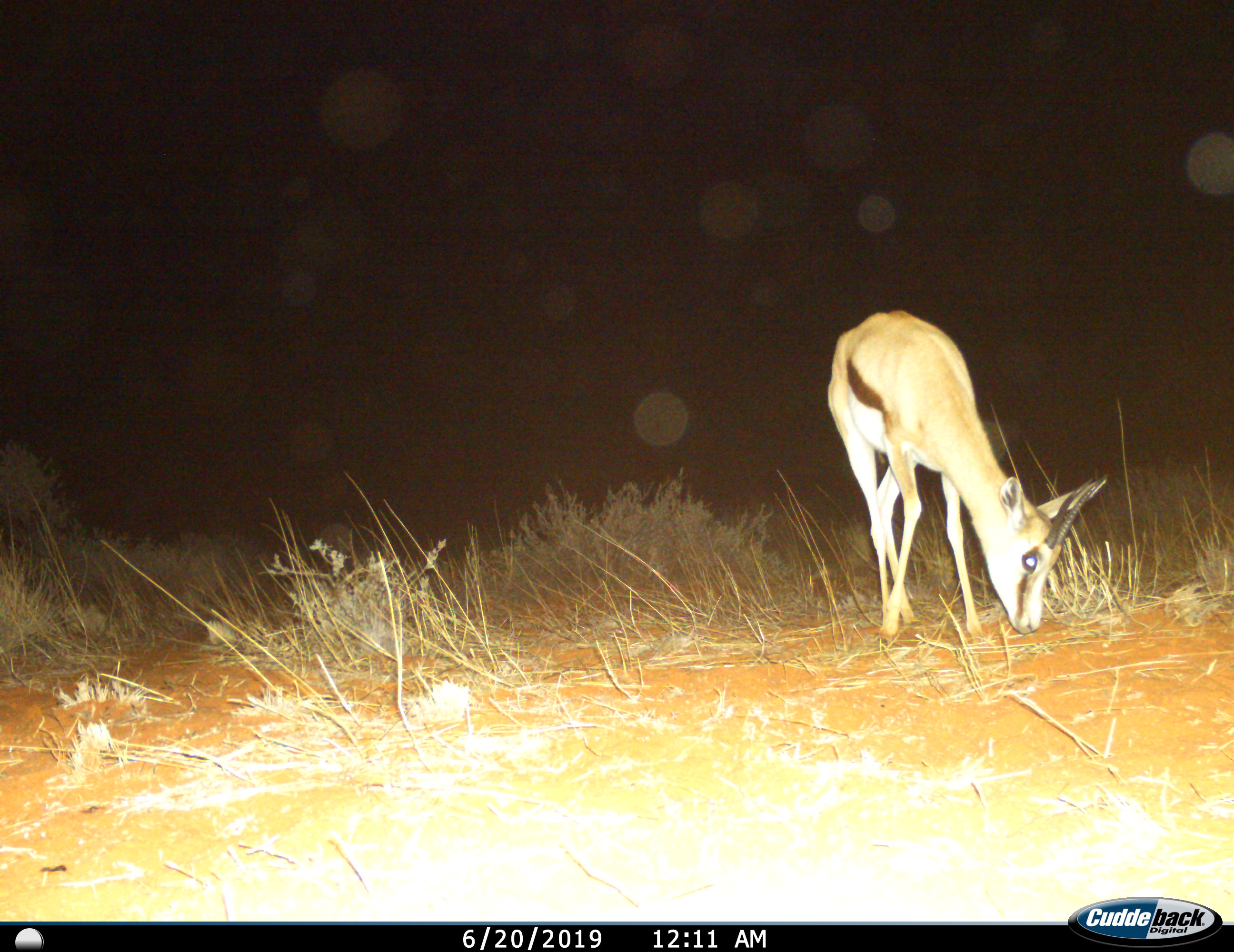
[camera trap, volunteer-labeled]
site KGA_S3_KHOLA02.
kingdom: Animalia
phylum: Chordata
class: Mammalia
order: Artiodactyla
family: Bovidae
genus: Antidorcas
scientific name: Antidorcas marsupialis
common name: springbok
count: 1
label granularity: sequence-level